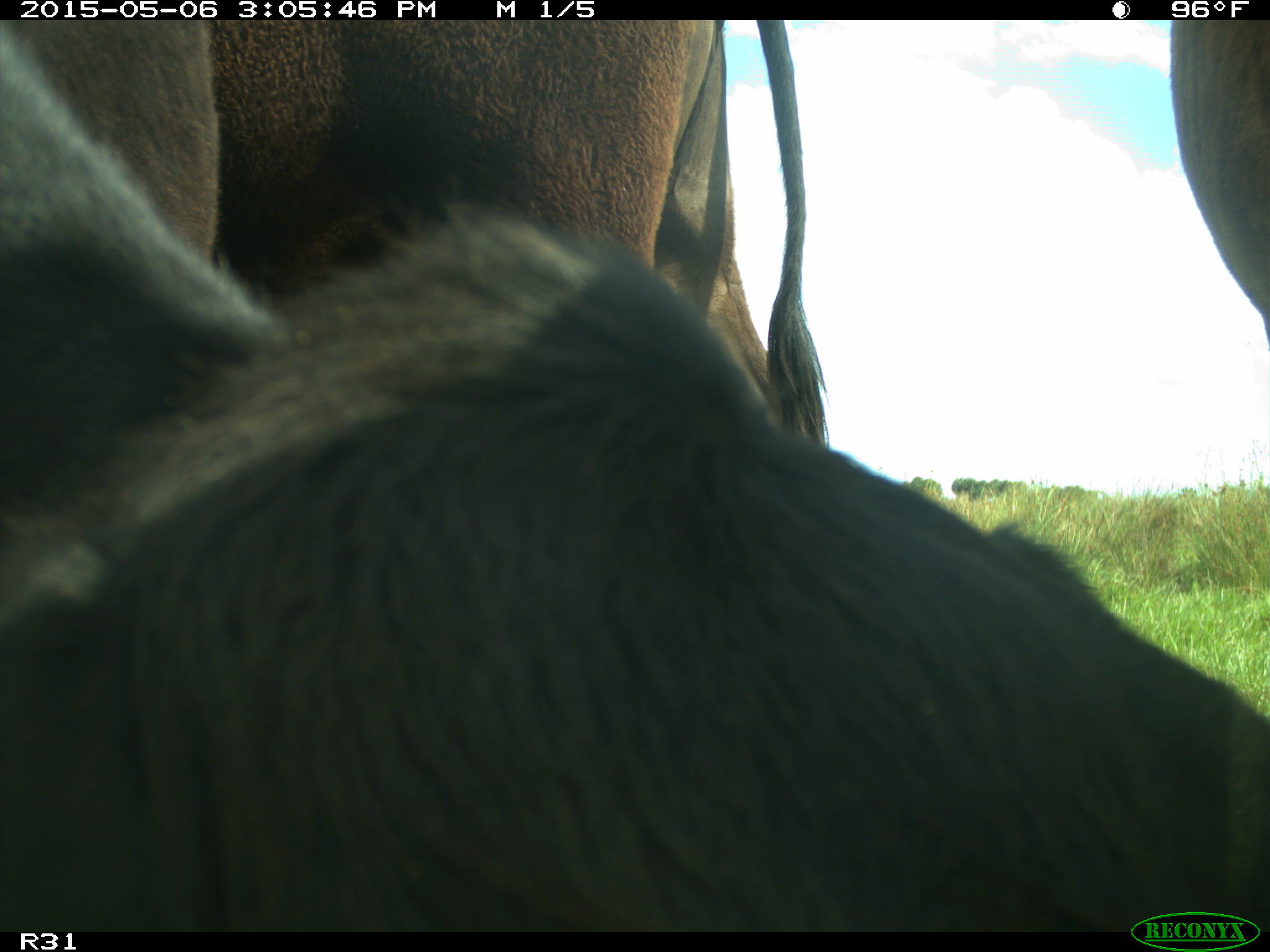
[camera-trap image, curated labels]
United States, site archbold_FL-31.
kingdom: Animalia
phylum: Chordata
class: Mammalia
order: Artiodactyla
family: Bovidae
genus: Bos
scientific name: Bos taurus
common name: domestic cow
Bos taurus (domestic cow).